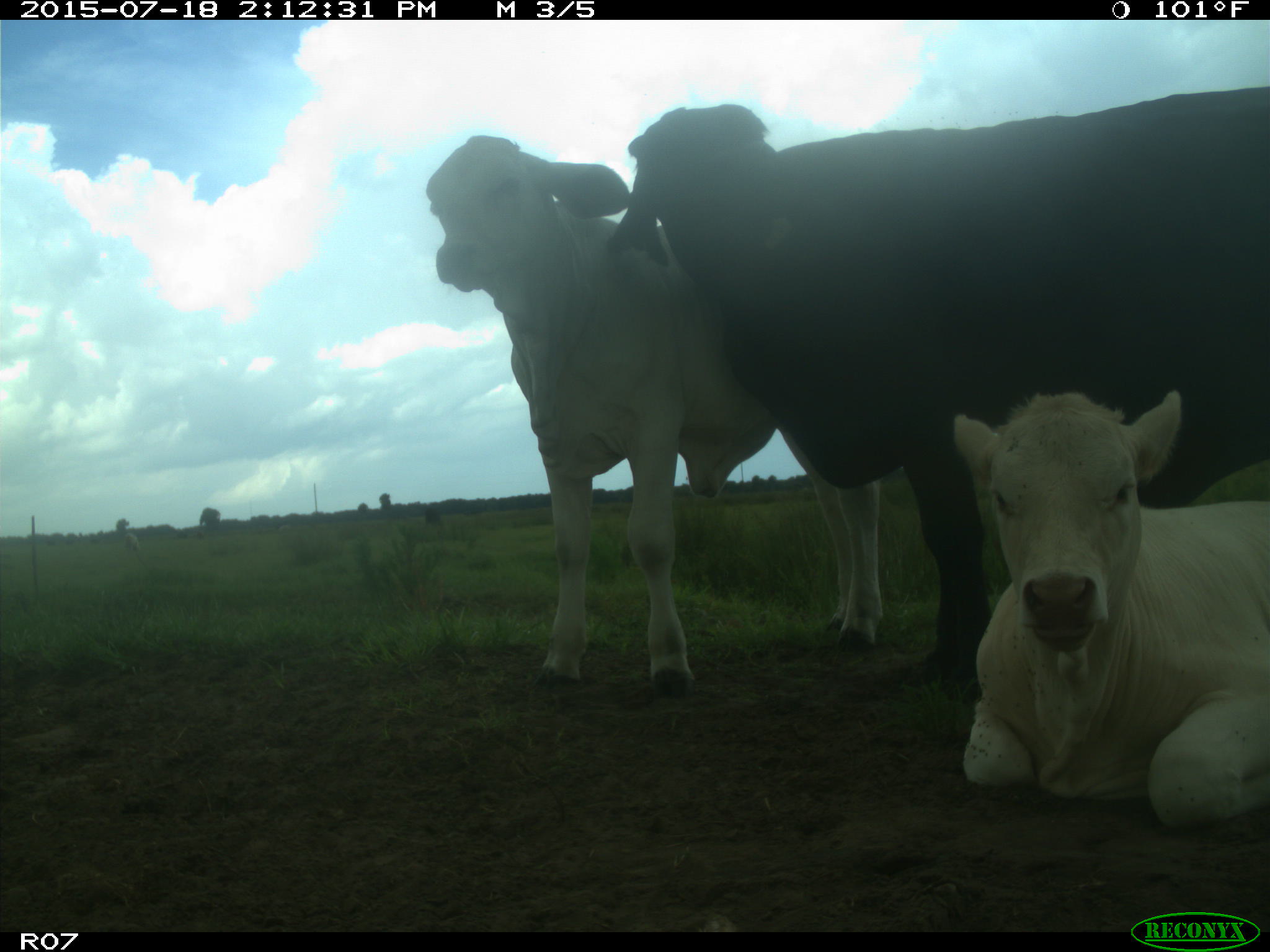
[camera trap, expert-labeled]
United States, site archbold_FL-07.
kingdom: Animalia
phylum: Chordata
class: Mammalia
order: Artiodactyla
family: Bovidae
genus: Bos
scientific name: Bos taurus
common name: domestic cow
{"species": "Bos taurus (domestic cow)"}